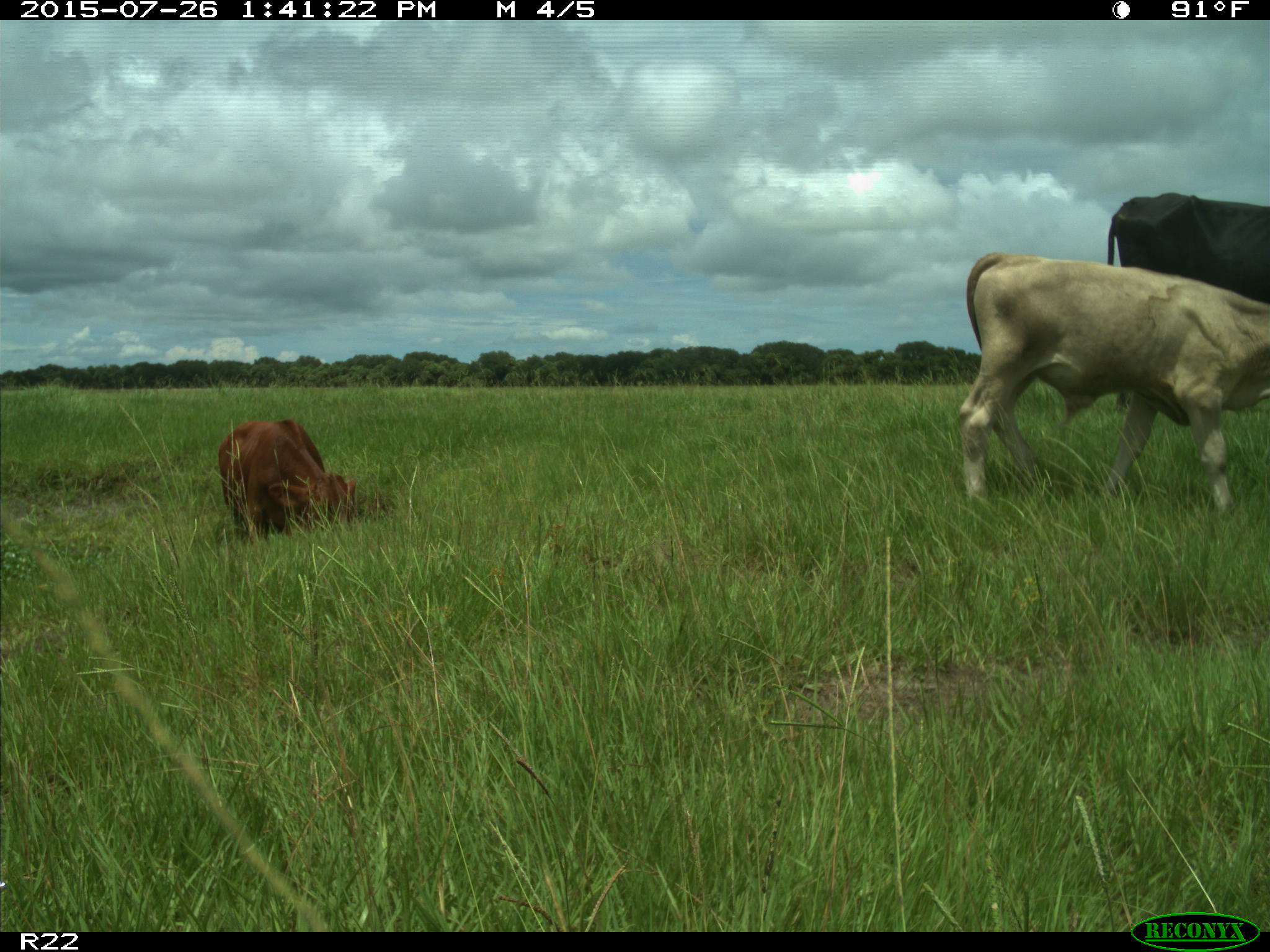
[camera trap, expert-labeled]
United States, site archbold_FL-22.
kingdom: Animalia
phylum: Chordata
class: Mammalia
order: Artiodactyla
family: Bovidae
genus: Bos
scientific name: Bos taurus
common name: domestic cow